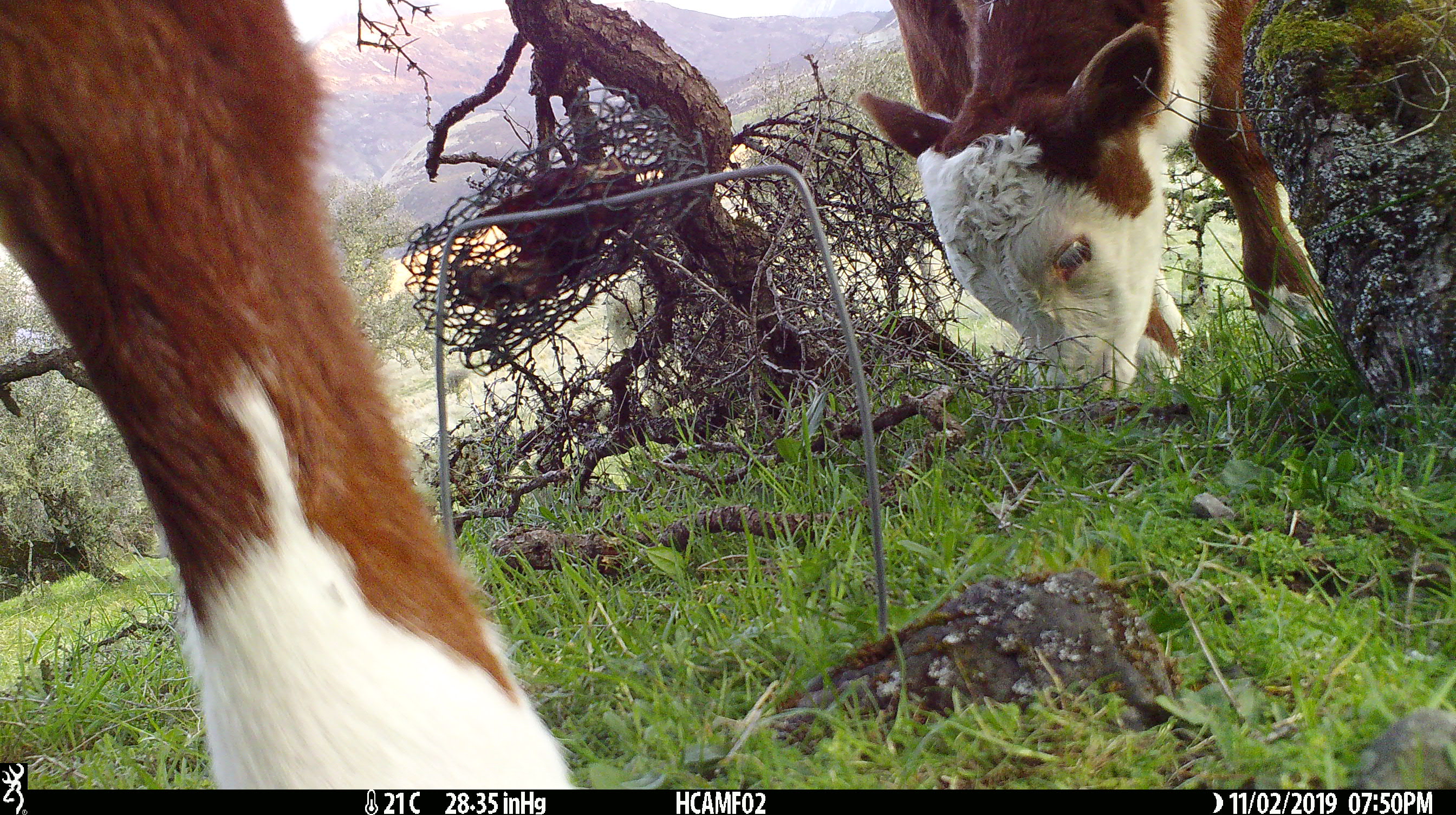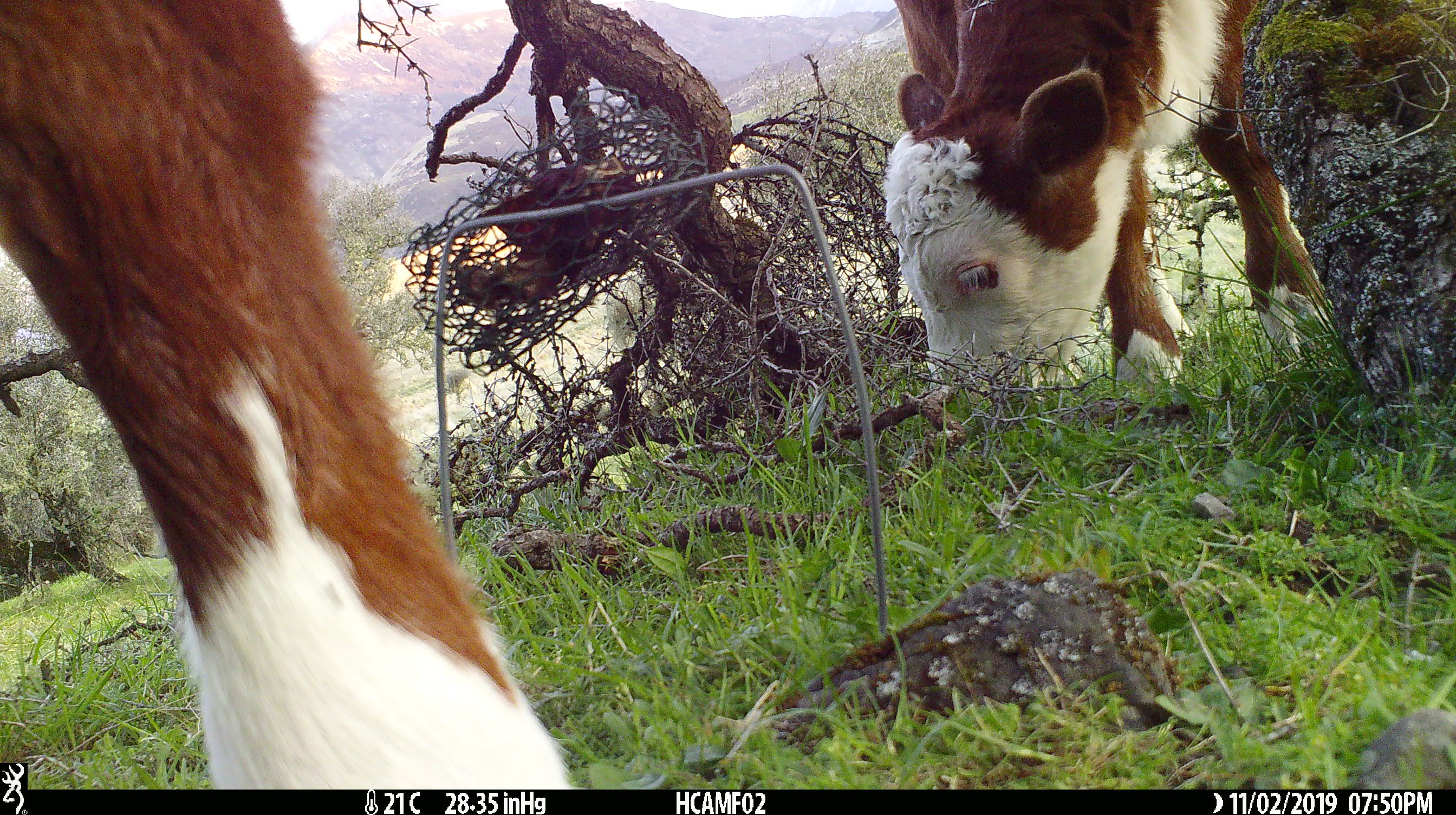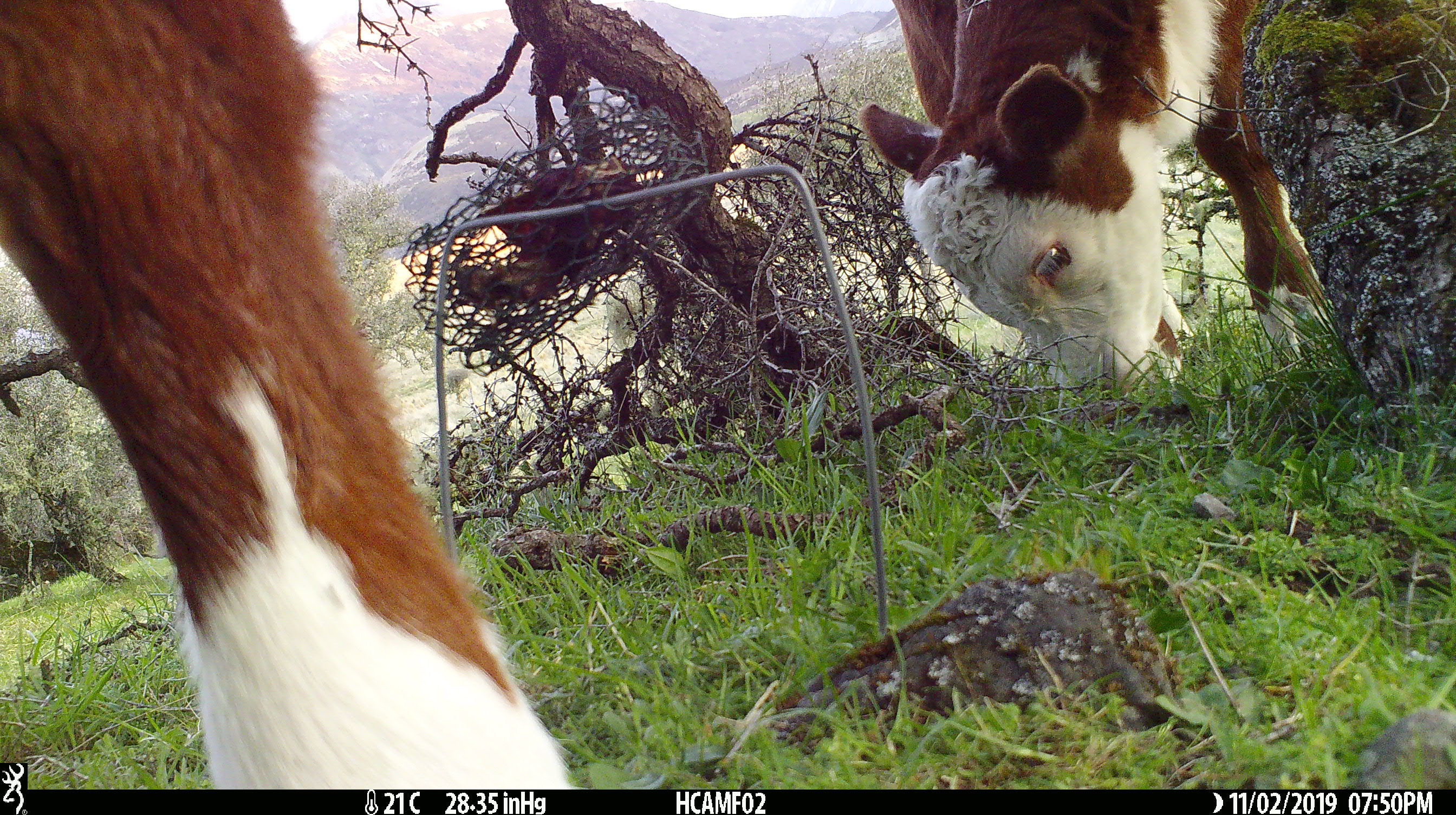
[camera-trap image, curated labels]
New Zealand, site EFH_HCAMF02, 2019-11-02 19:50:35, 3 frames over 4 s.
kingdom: Animalia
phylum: Chordata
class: Mammalia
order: Artiodactyla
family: Bovidae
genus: Bos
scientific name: Bos taurus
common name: domestic cow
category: cow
Cow (domestic cow) (Bos taurus).